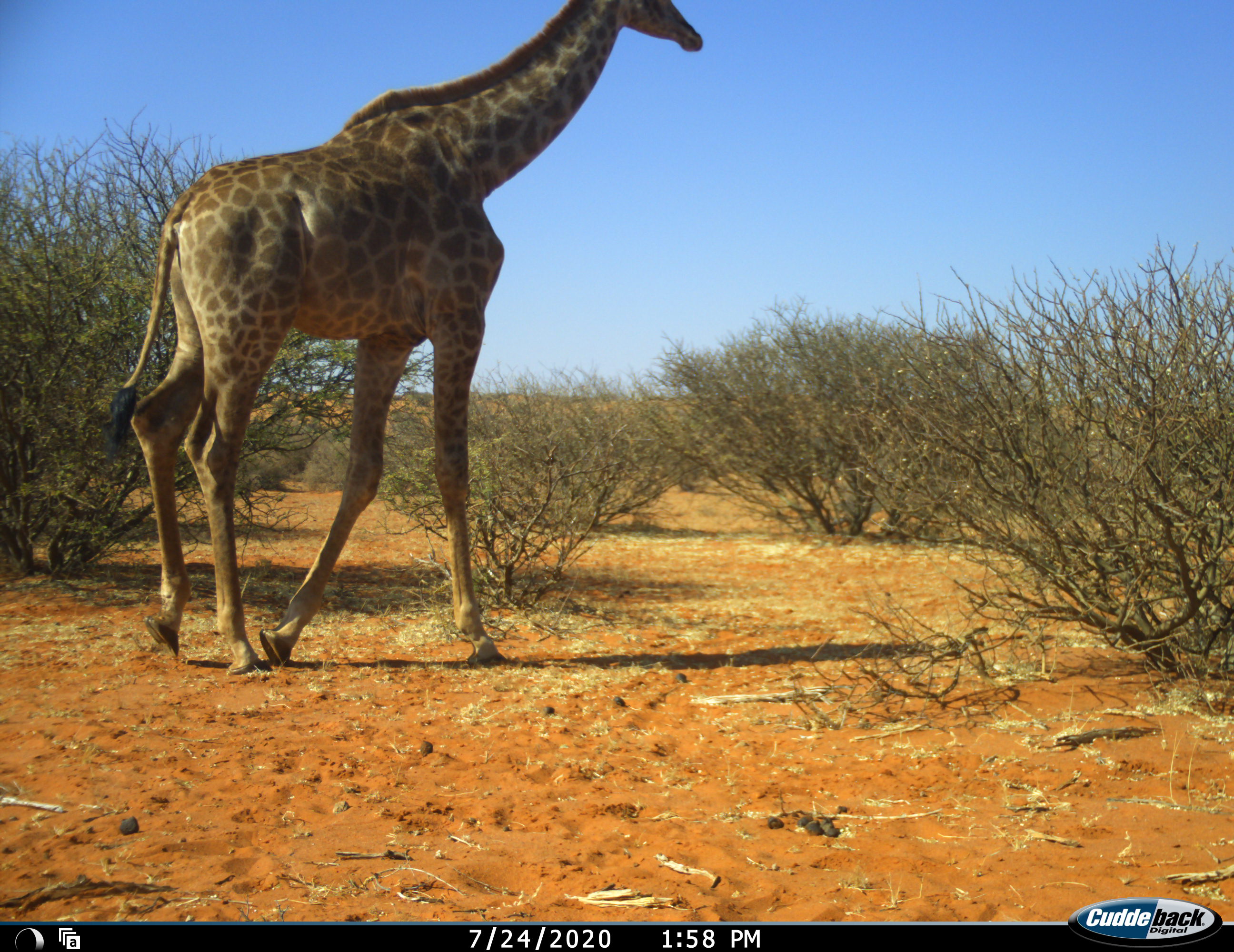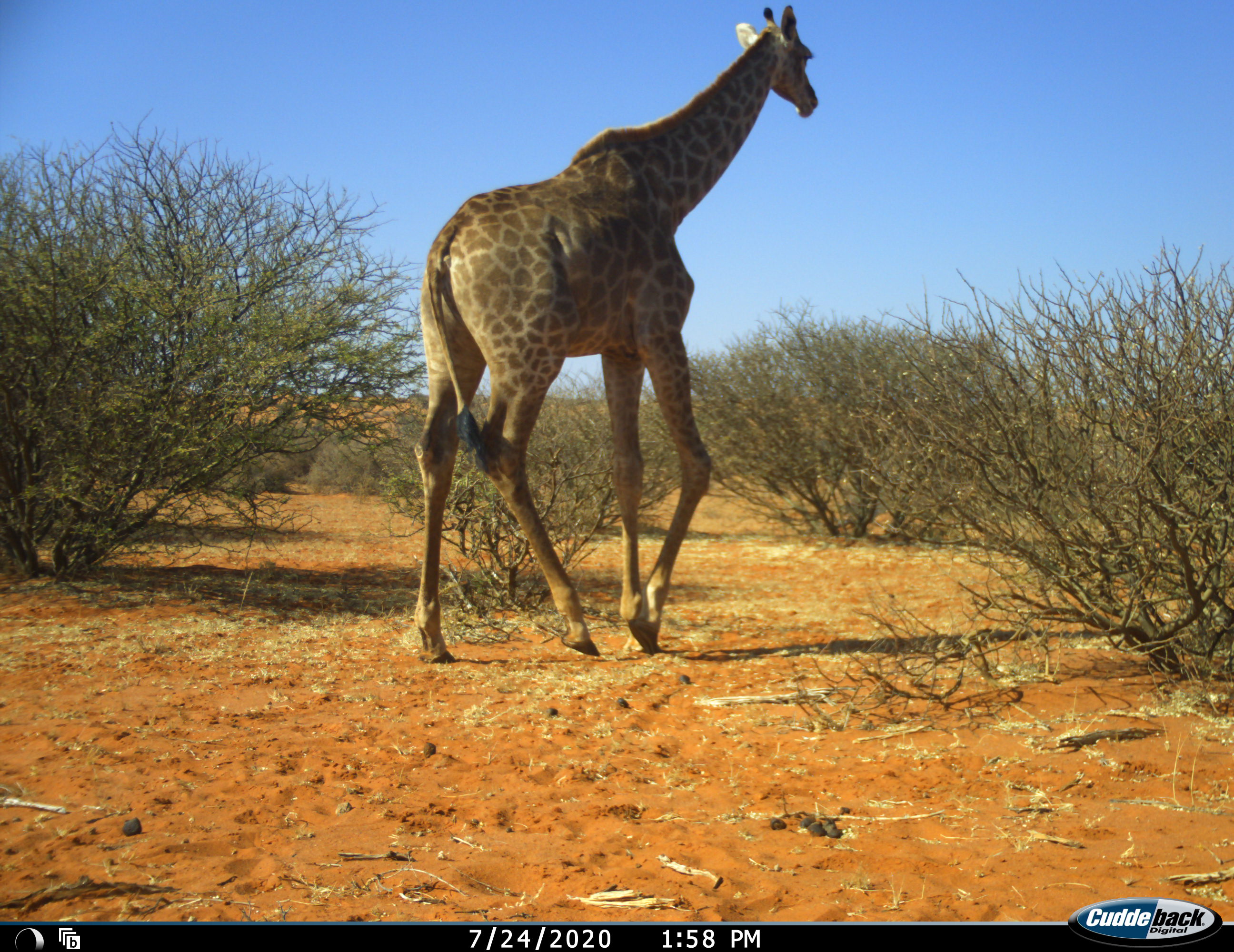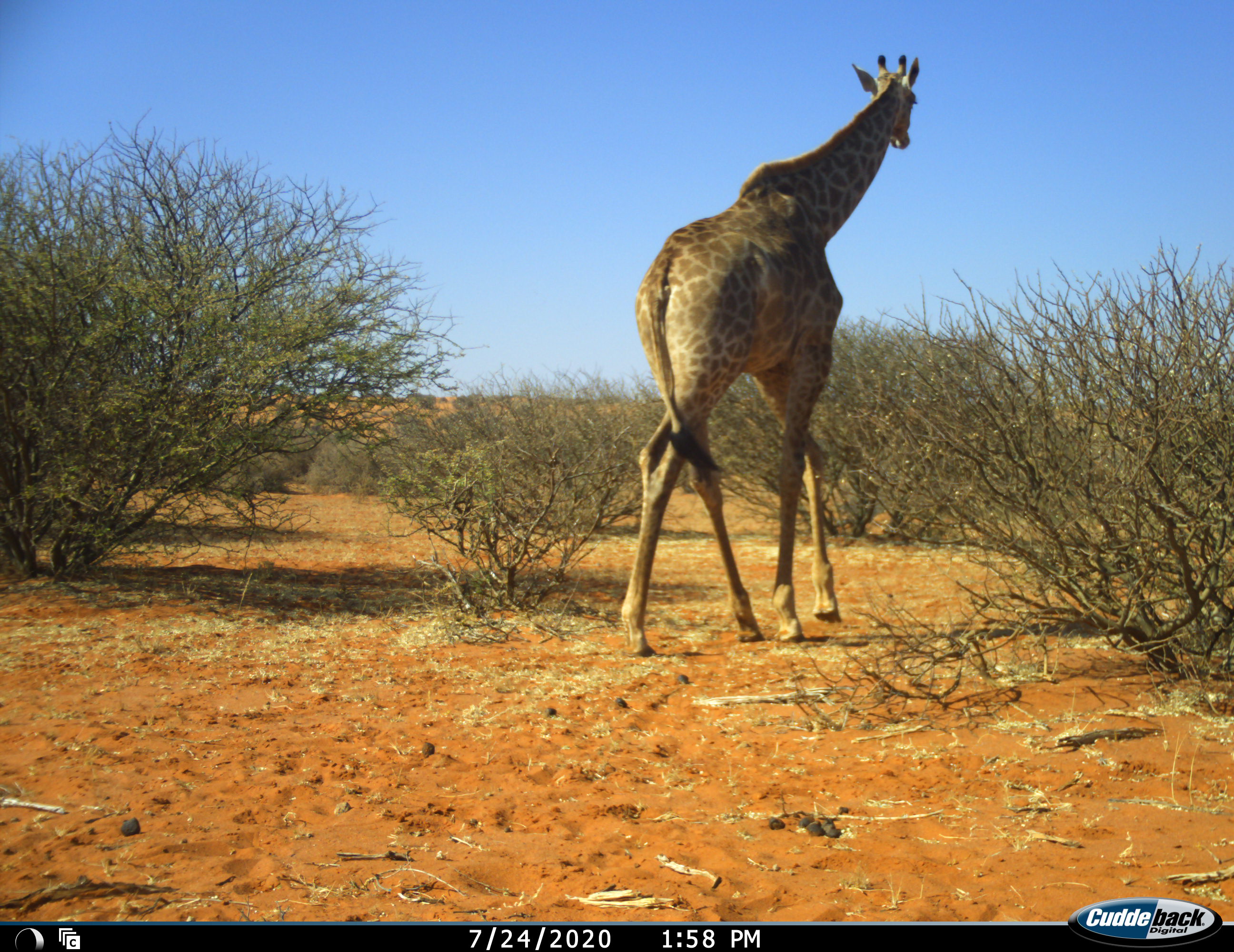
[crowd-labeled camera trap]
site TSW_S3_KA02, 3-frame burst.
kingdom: Animalia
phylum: Chordata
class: Mammalia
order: Artiodactyla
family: Giraffidae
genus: Giraffa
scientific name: Giraffa camelopardalis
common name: giraffe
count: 1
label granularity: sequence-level